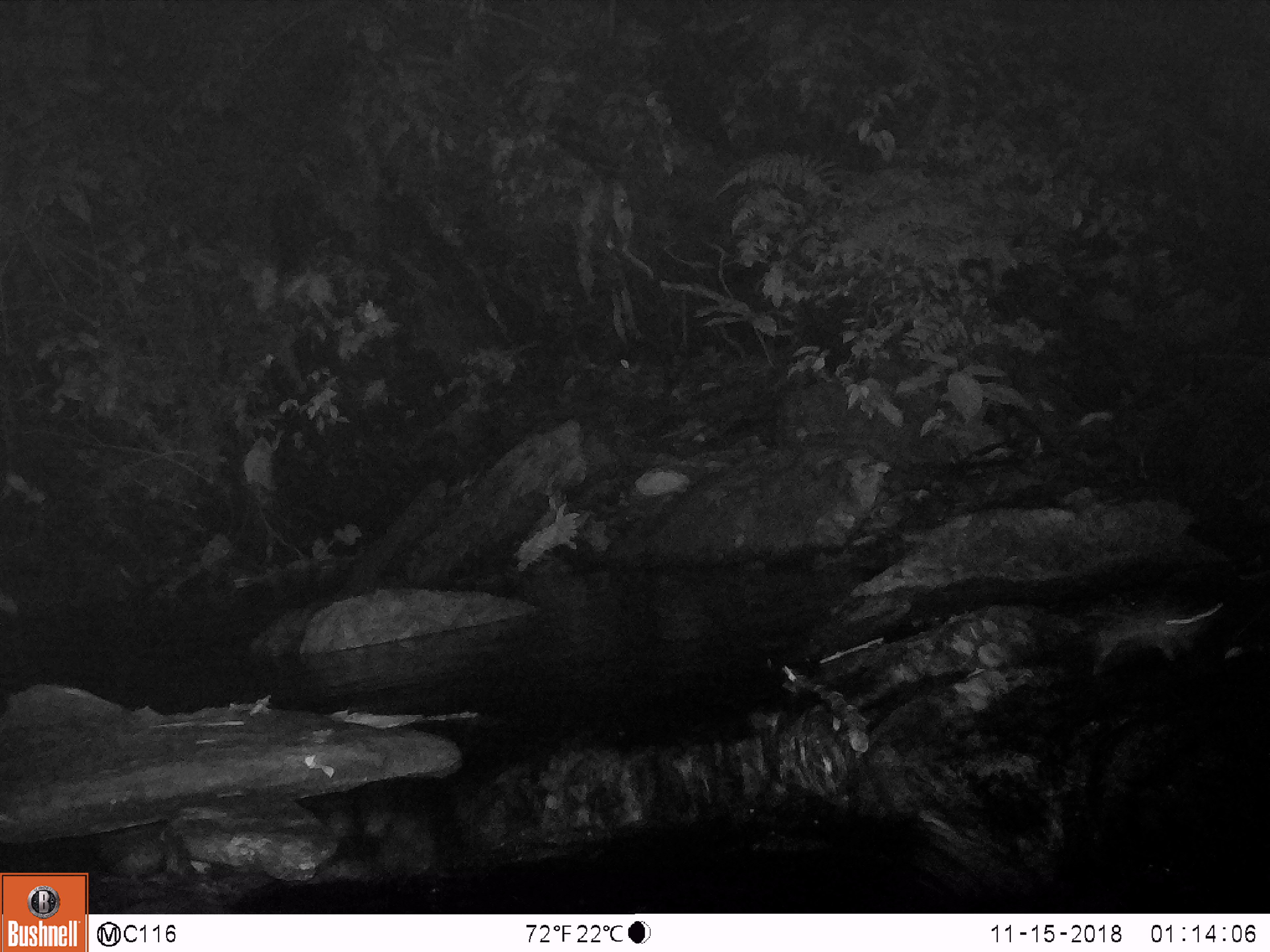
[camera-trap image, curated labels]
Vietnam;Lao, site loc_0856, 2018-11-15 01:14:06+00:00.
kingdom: Animalia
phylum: Chordata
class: Mammalia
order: Rodentia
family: Muridae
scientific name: Muridae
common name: old-world mice and rats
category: unidentified murid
Unidentified murid (old-world mice and rats) (Muridae). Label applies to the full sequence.